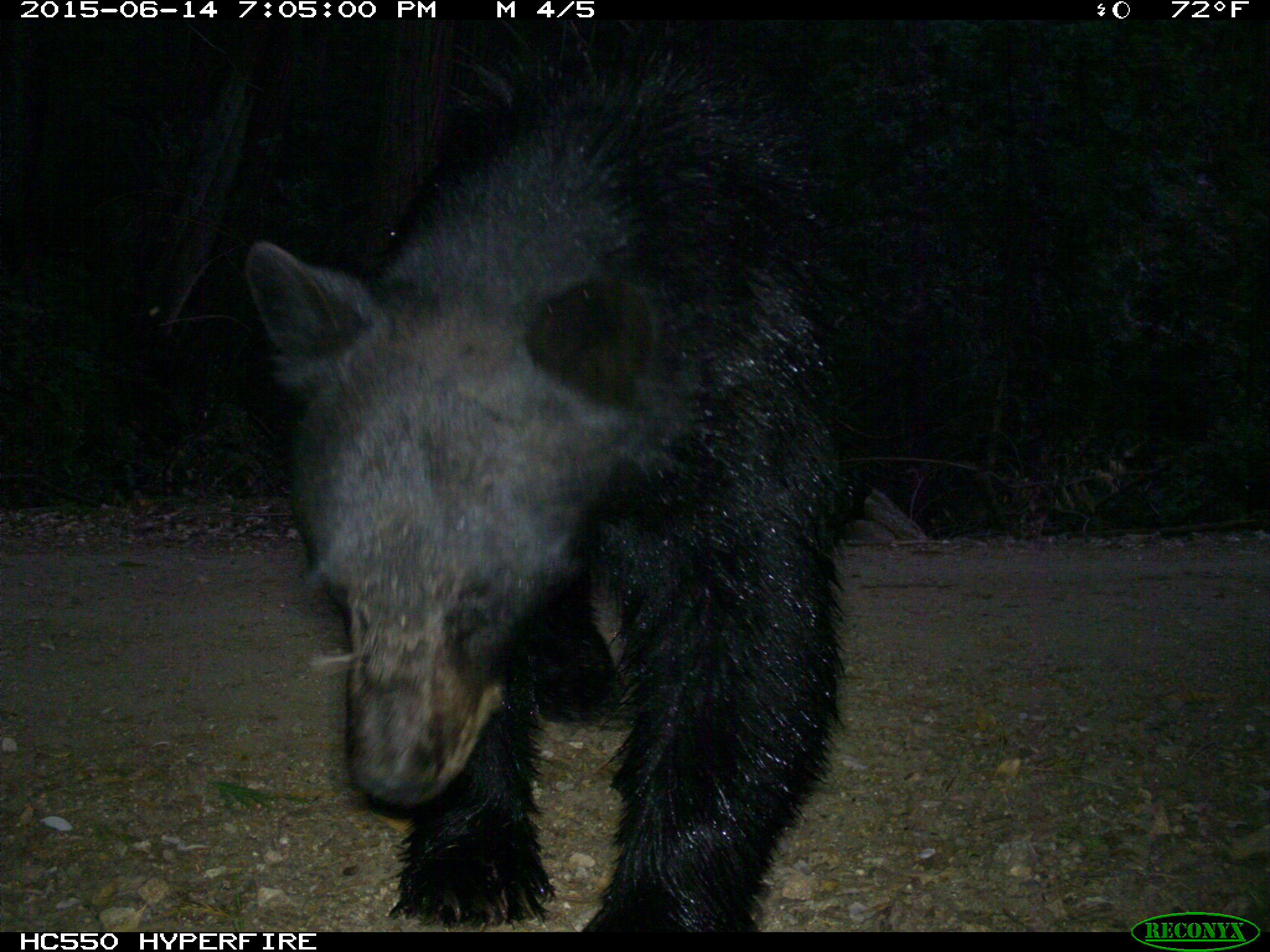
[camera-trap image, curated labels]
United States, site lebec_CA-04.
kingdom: Animalia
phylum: Chordata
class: Mammalia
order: Carnivora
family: Ursidae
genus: Ursus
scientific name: Ursus americanus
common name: american black bear